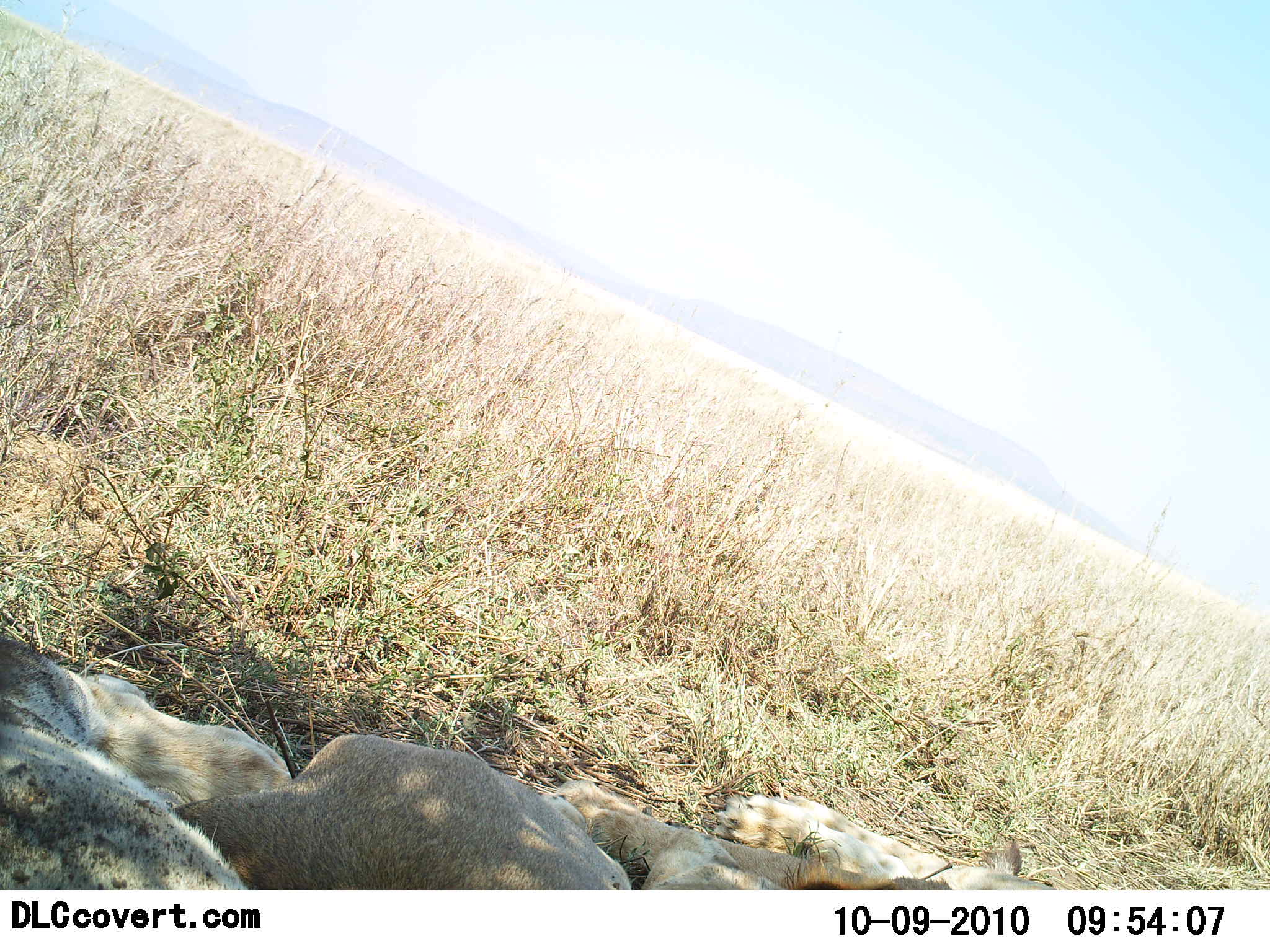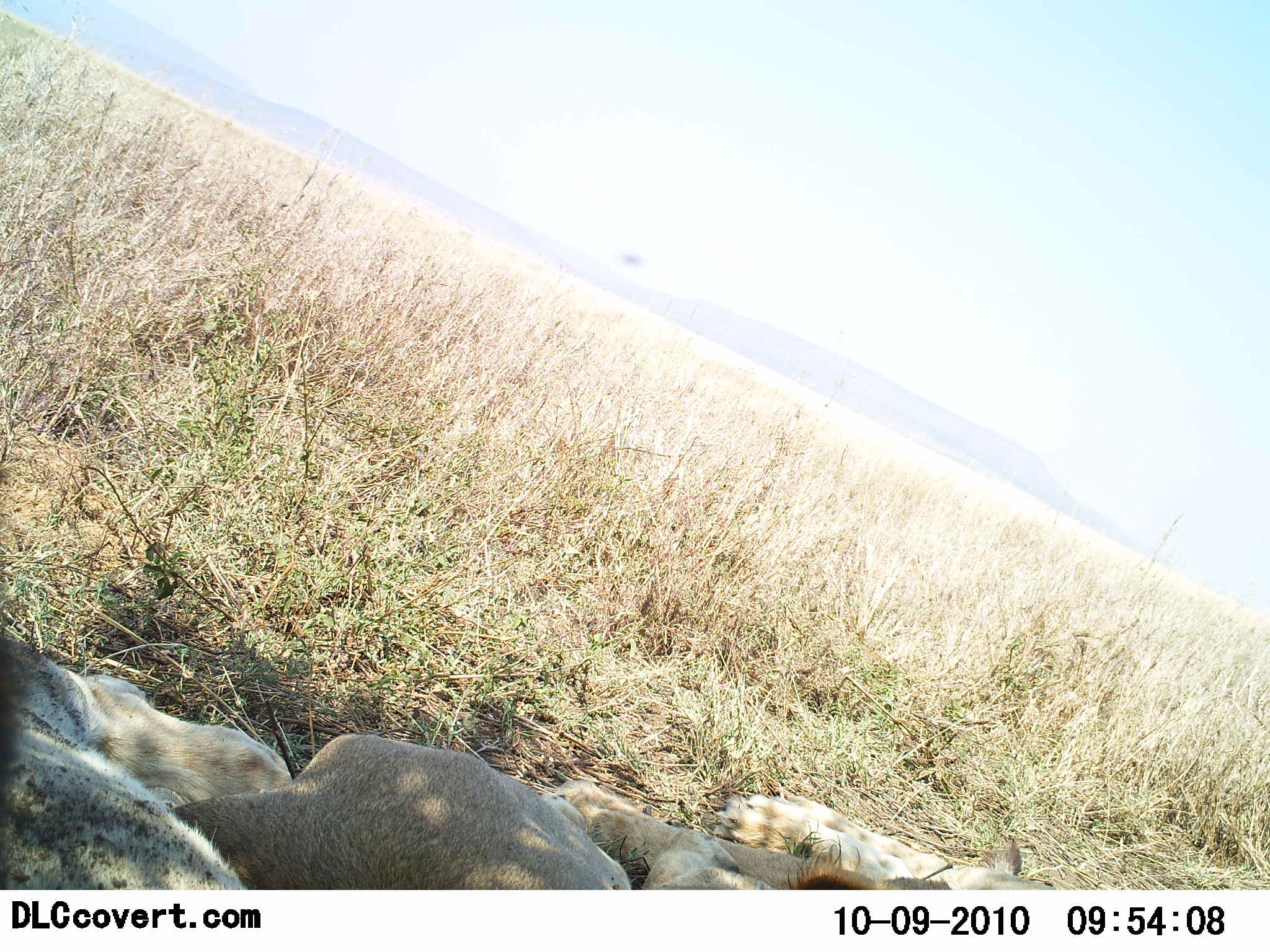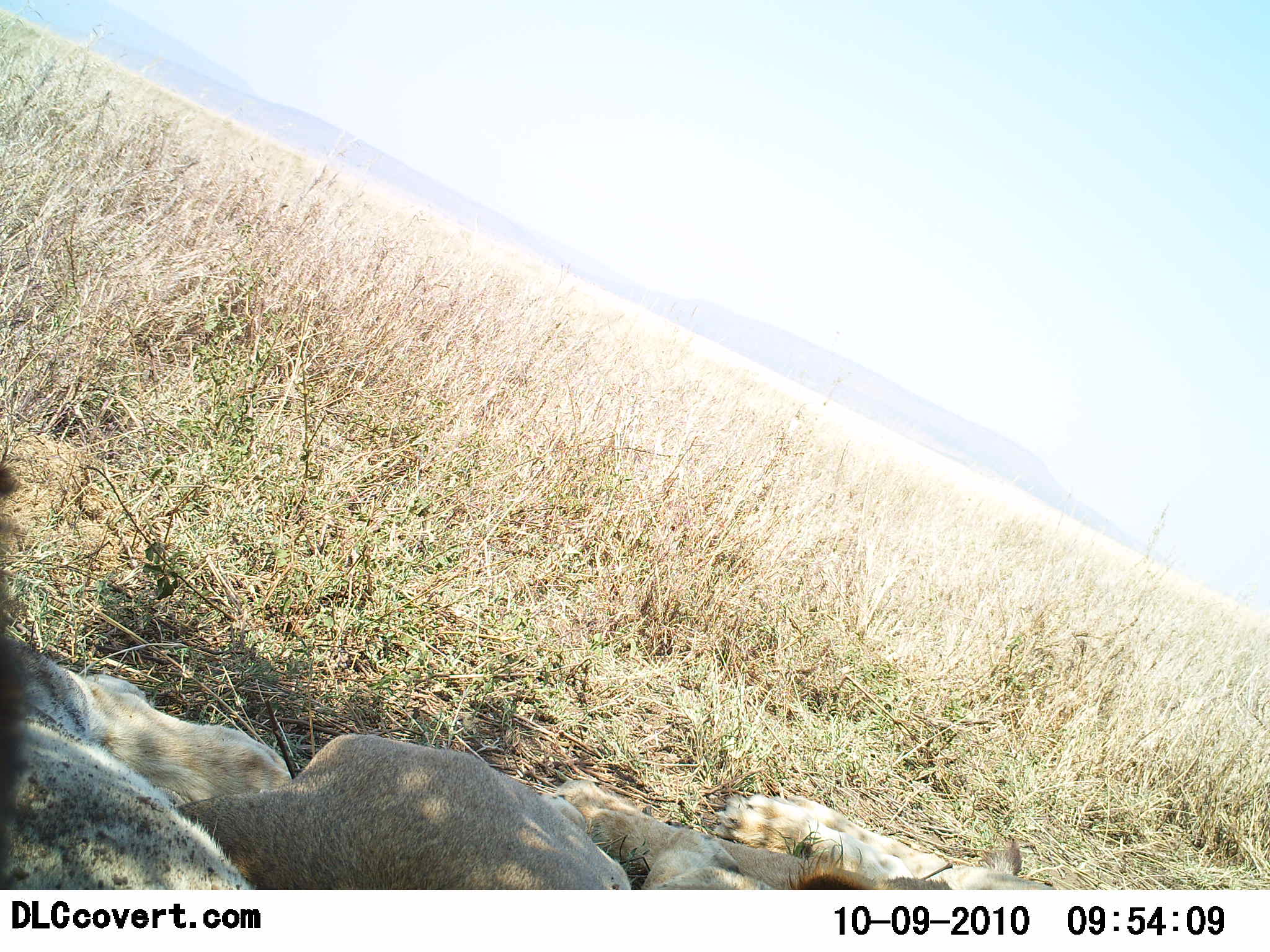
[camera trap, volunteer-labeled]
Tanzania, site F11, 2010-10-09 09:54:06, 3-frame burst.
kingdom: Animalia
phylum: Chordata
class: Mammalia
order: Carnivora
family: Felidae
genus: Panthera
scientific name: Panthera leo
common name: lion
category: lionfemale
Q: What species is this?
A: Lionfemale (lion) (Panthera leo).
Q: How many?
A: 2.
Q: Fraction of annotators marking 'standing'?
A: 0%.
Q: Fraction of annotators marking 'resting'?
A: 100%.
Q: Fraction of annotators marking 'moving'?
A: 0%.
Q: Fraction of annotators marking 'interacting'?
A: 0%.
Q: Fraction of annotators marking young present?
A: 0%.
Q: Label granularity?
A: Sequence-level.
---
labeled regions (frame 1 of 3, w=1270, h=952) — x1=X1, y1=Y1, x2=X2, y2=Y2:
animal: x1=166, y1=729, x2=631, y2=890; x1=0, y1=631, x2=249, y2=892; x1=552, y1=778, x2=1056, y2=891; x1=62, y1=671, x2=295, y2=820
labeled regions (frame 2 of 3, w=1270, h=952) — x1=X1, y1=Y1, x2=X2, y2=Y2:
animal: x1=166, y1=729, x2=632, y2=890; x1=0, y1=624, x2=236, y2=889; x1=560, y1=780, x2=1055, y2=889; x1=75, y1=673, x2=293, y2=814; x1=617, y1=249, x2=643, y2=267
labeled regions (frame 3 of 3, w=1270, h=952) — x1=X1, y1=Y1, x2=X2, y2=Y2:
animal: x1=174, y1=734, x2=632, y2=890; x1=0, y1=634, x2=251, y2=890; x1=552, y1=779, x2=1062, y2=891; x1=64, y1=670, x2=292, y2=813